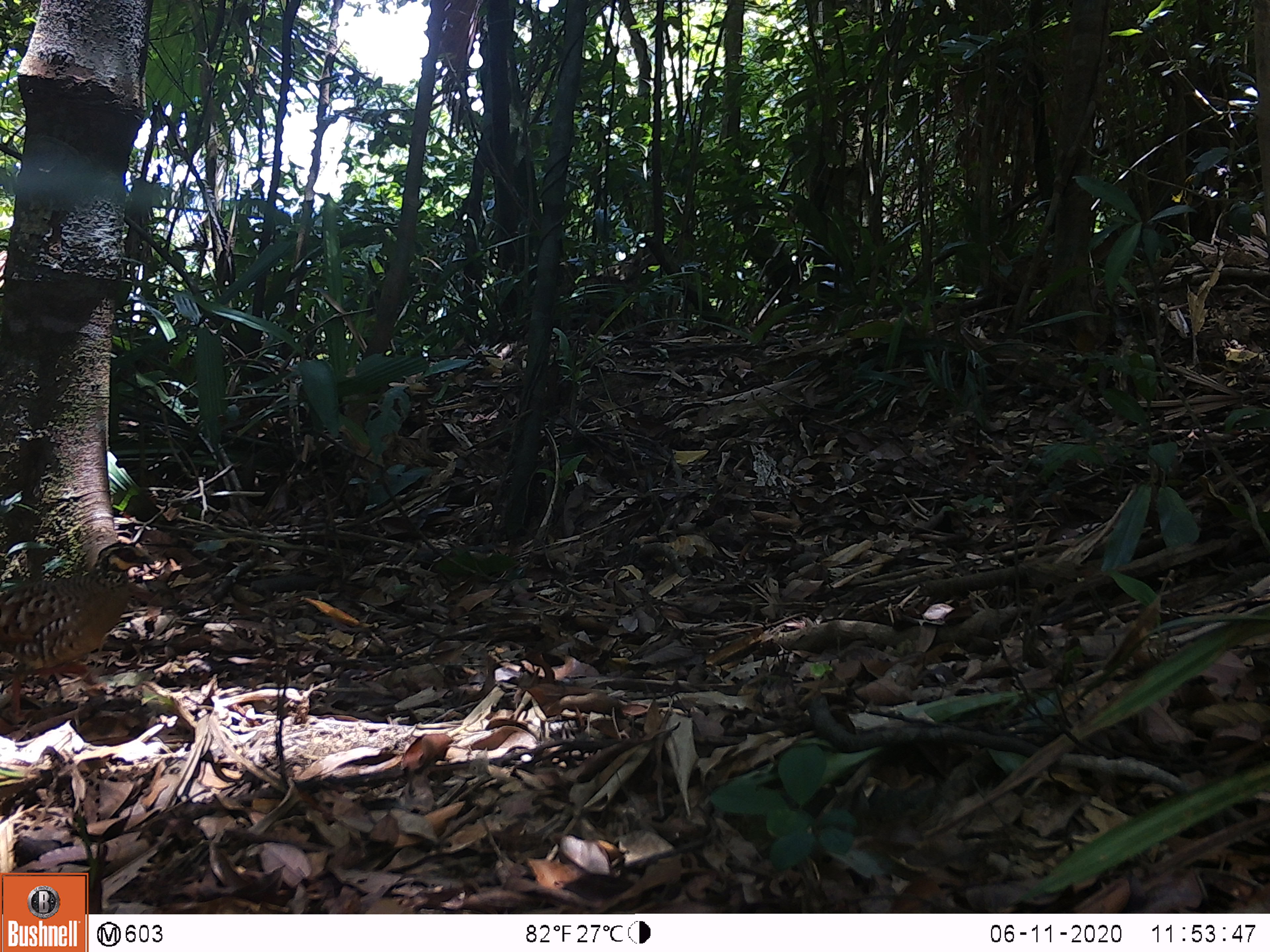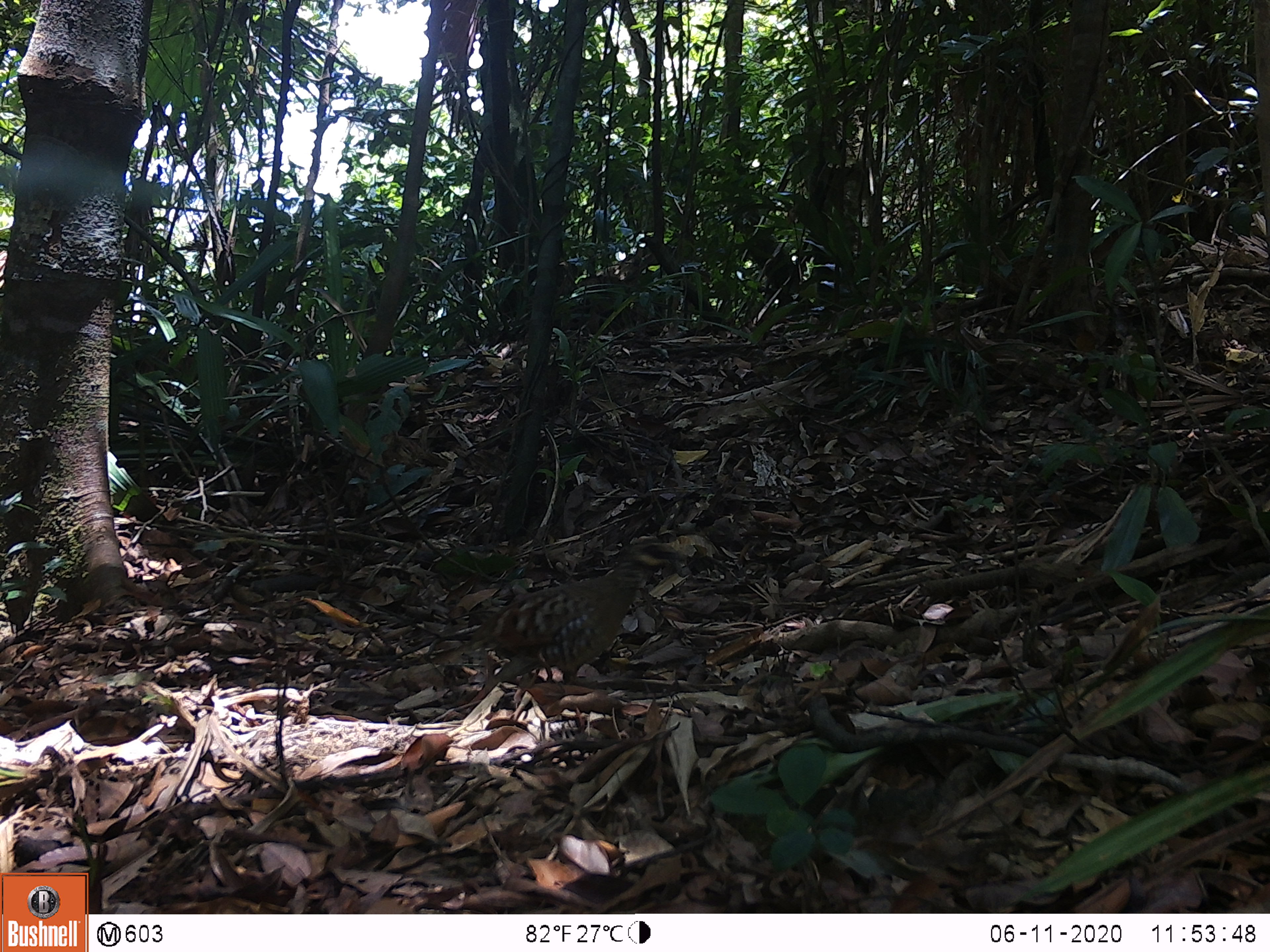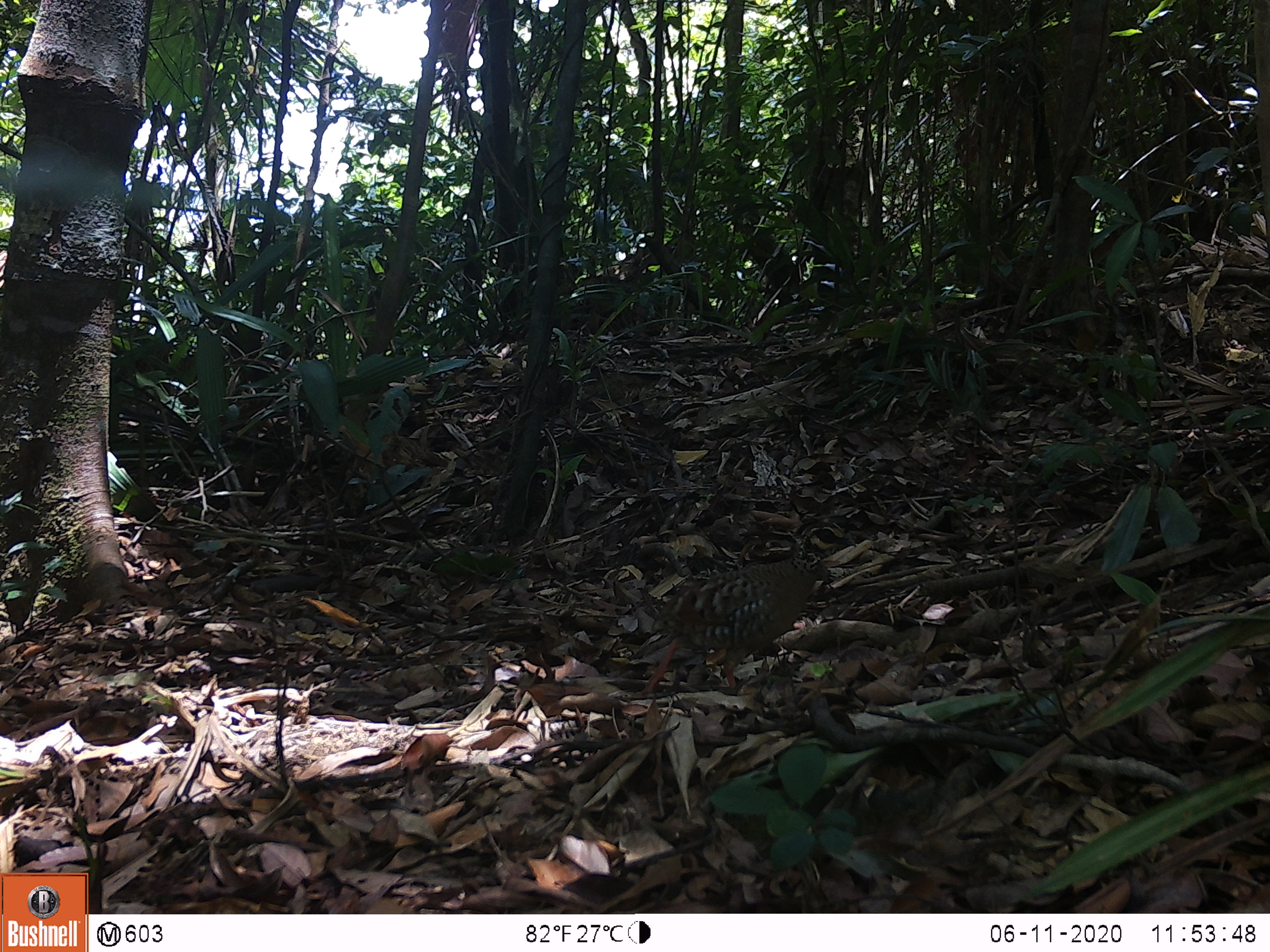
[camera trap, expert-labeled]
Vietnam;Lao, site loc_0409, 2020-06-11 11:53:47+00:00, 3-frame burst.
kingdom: Animalia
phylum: Chordata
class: Aves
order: Galliformes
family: Phasianidae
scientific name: Phasianidae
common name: partridge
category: unidentified partridge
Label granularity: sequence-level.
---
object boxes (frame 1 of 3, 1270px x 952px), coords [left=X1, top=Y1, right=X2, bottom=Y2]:
unidentified partridge: [left=0, top=543, right=155, bottom=725]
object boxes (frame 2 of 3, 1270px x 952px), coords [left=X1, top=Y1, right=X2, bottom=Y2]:
unidentified partridge: [left=432, top=537, right=684, bottom=726]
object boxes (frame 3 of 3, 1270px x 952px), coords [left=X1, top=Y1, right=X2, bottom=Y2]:
unidentified partridge: [left=642, top=518, right=856, bottom=694]